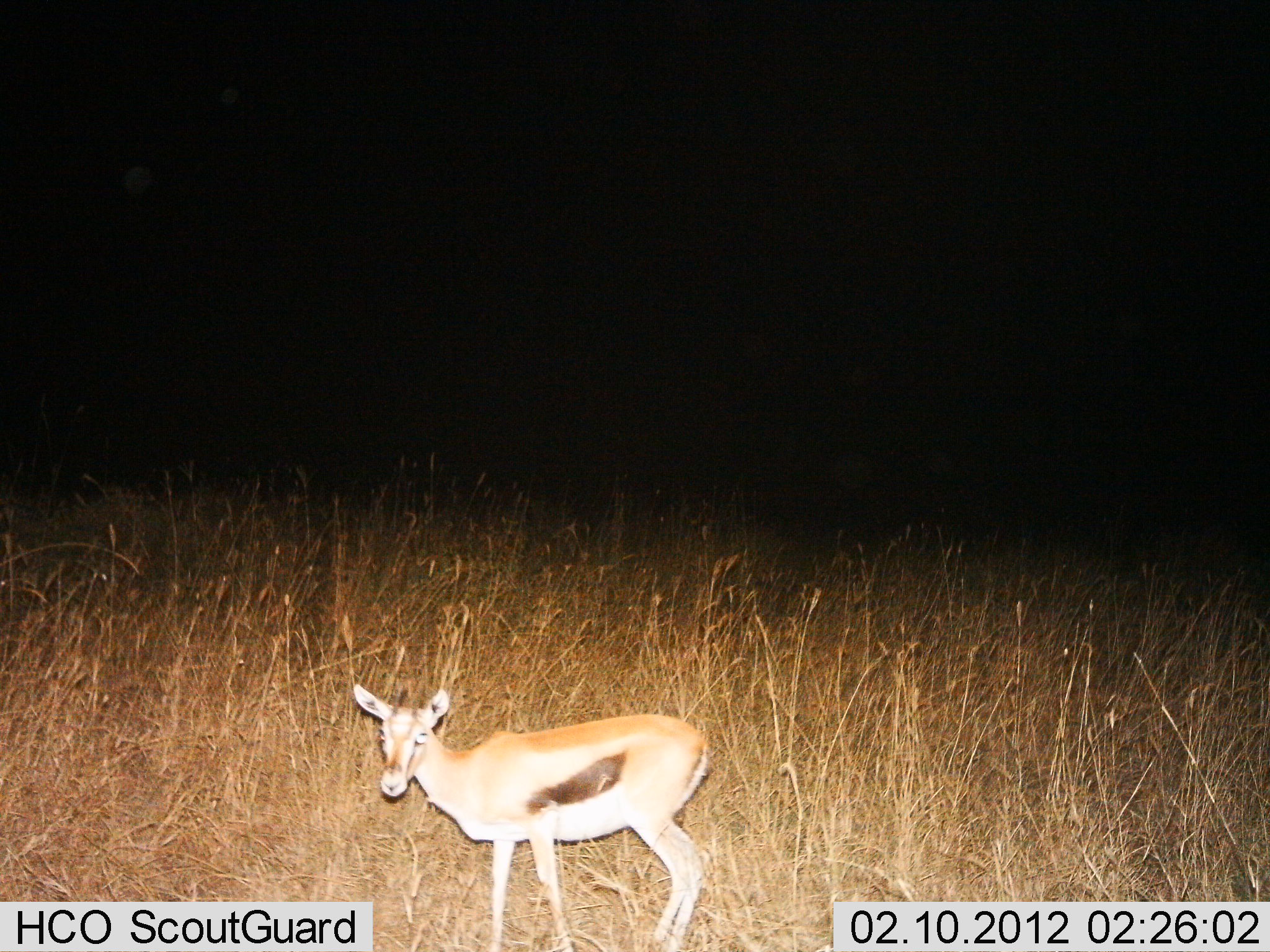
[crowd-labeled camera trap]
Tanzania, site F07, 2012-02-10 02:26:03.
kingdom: Animalia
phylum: Chordata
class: Mammalia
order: Artiodactyla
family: Bovidae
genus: Eudorcas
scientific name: Eudorcas thomsonii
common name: thomson's gazelle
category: gazellethomsons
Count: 1.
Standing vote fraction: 100%.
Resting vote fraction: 0%.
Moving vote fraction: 0%.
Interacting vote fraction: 0%.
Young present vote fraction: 21%.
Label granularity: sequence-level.